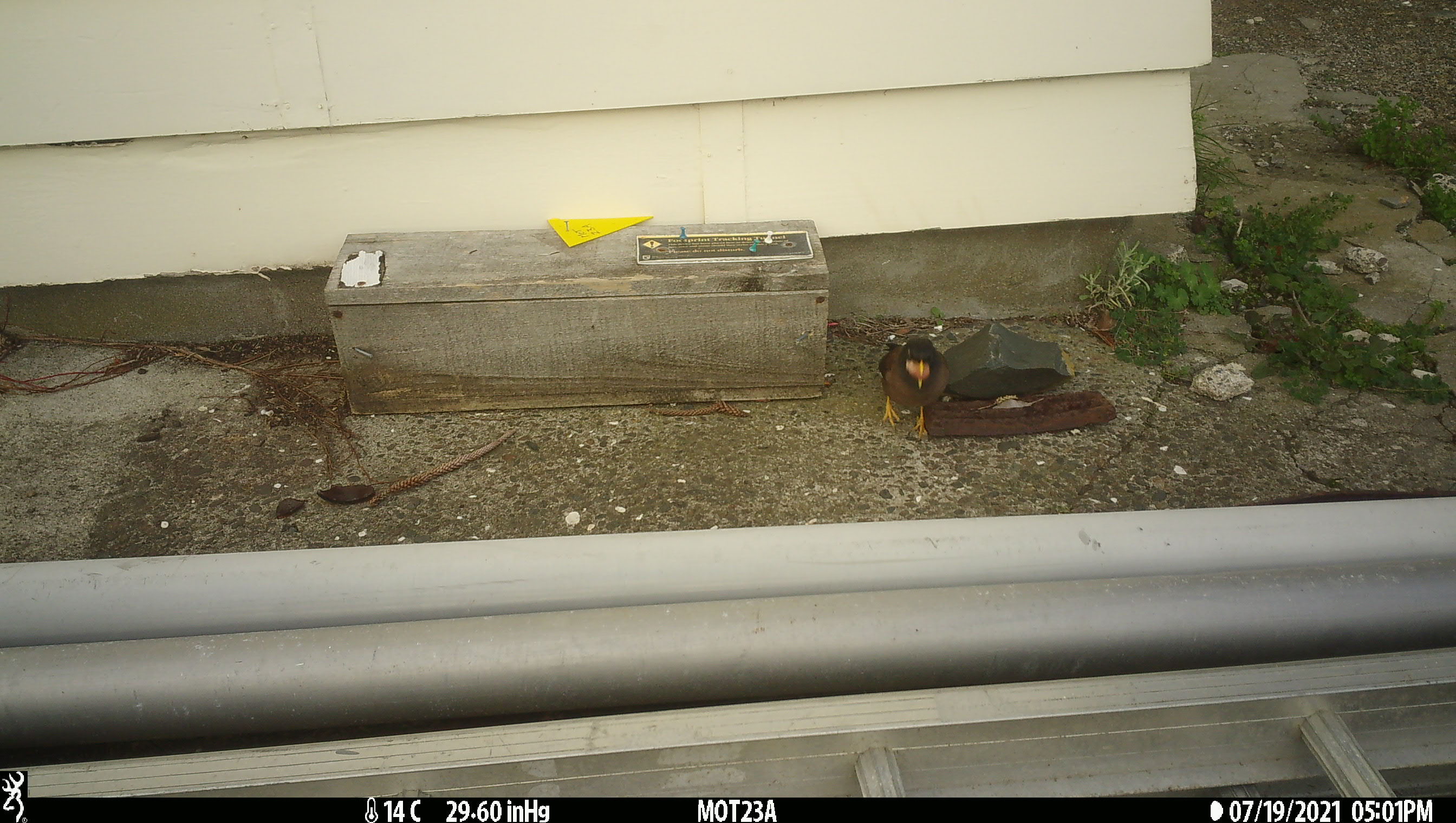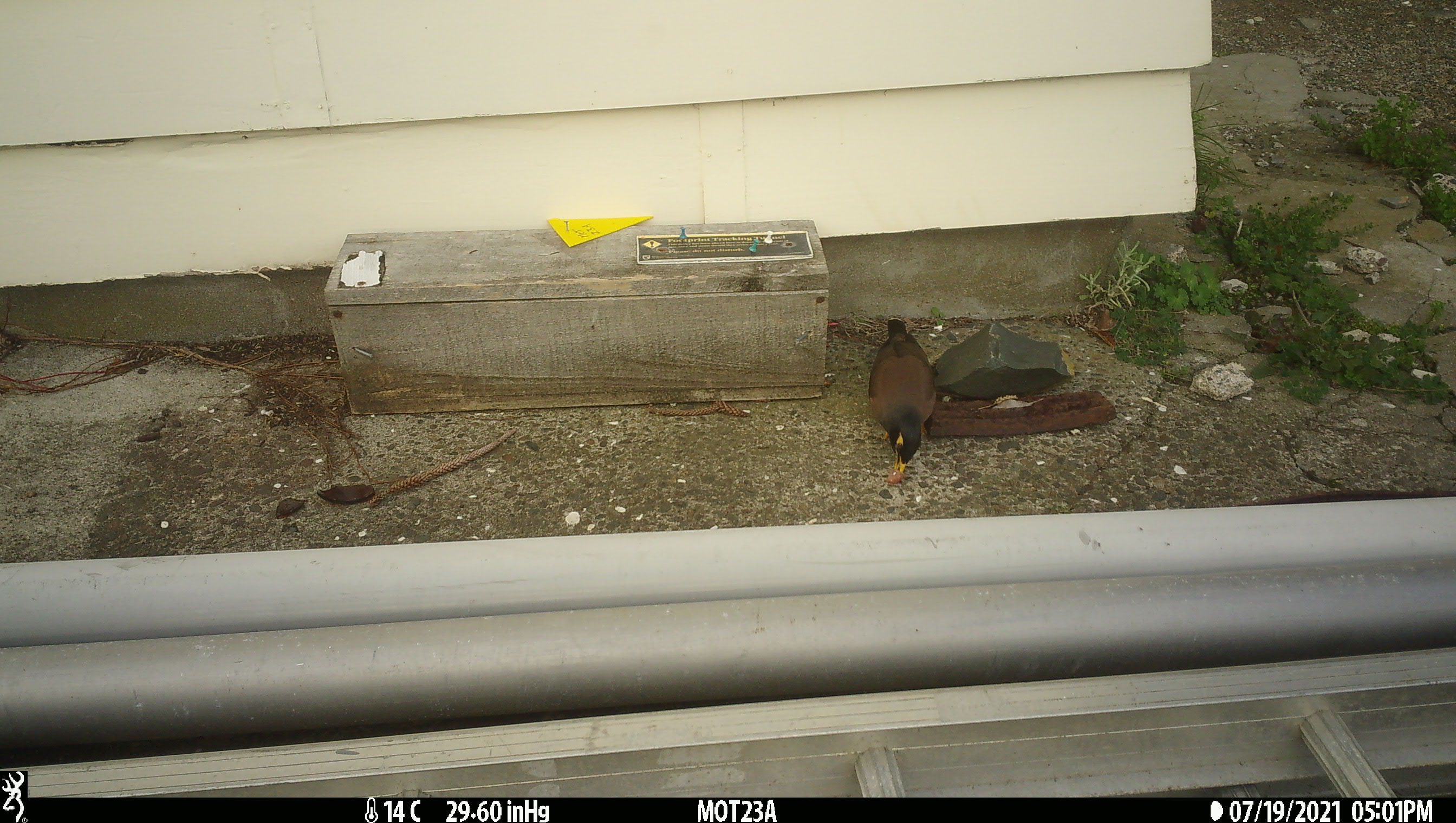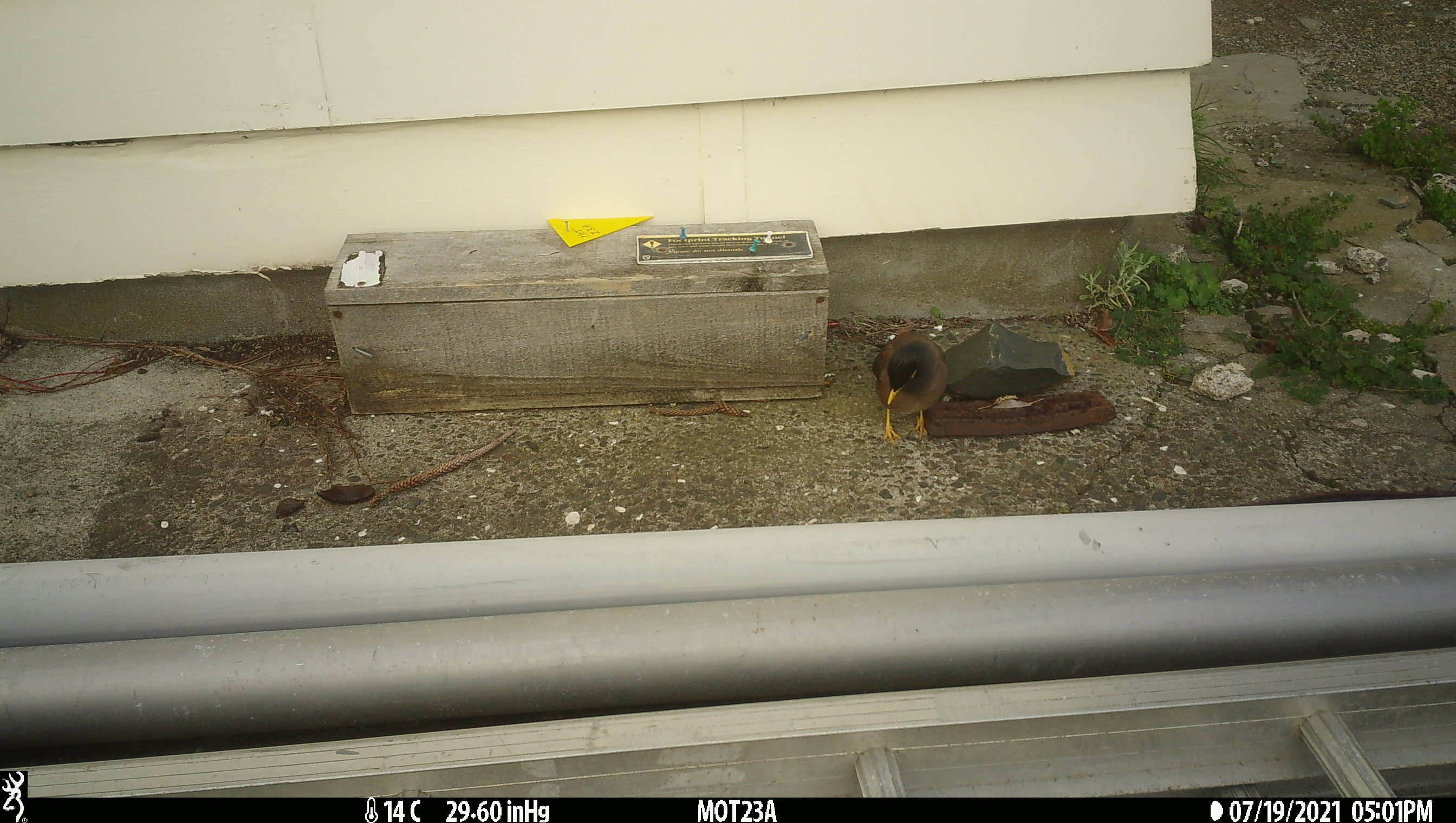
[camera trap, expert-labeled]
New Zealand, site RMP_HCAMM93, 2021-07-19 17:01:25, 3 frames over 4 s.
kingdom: Animalia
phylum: Chordata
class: Aves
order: Passeriformes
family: Sturnidae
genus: Acridotheres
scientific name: Acridotheres tristis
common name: common myna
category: myna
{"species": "myna (common myna) (Acridotheres tristis)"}